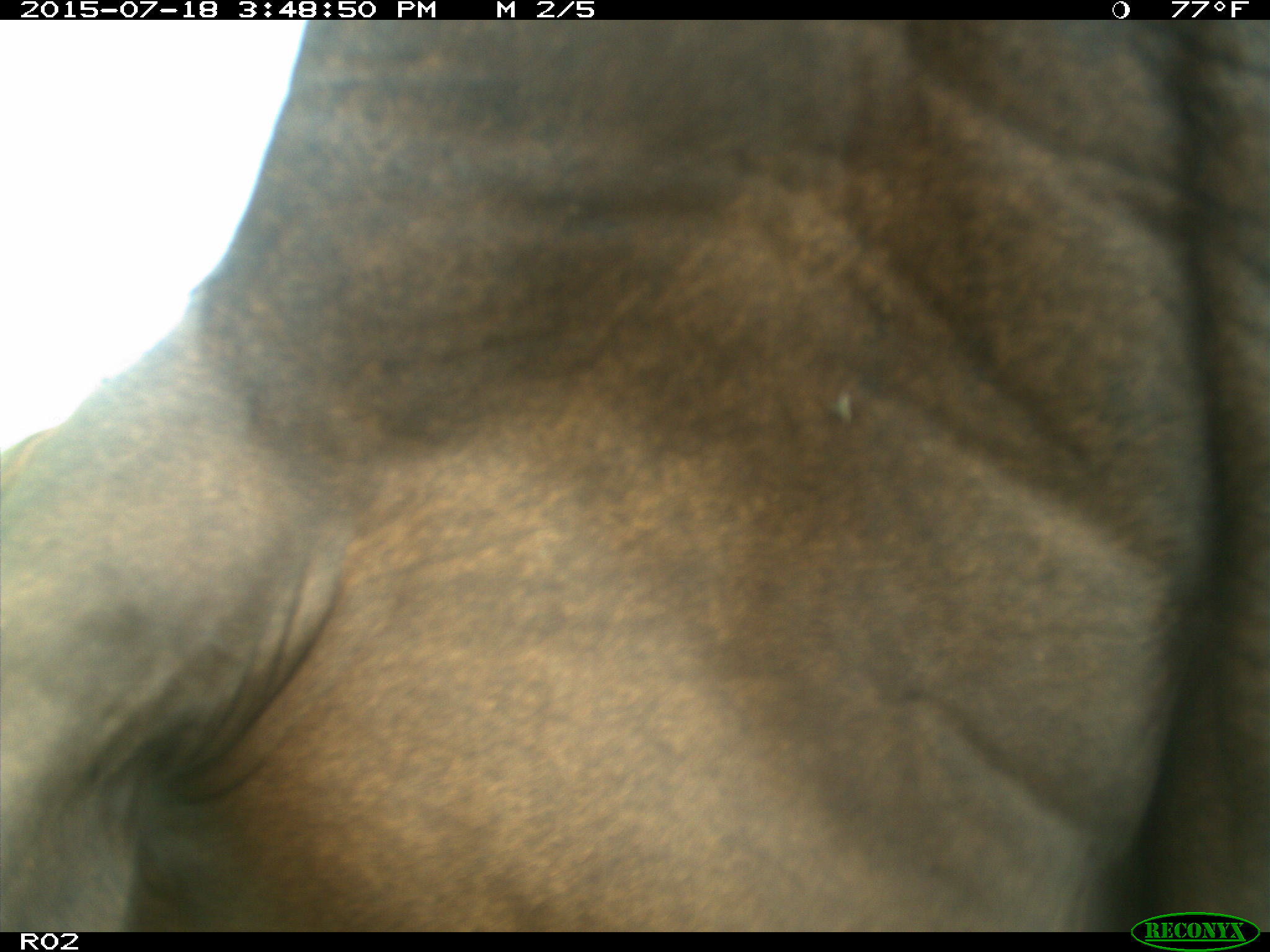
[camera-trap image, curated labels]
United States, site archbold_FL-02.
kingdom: Animalia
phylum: Chordata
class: Mammalia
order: Artiodactyla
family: Bovidae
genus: Bos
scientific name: Bos taurus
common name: domestic cow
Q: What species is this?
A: Bos taurus (domestic cow).